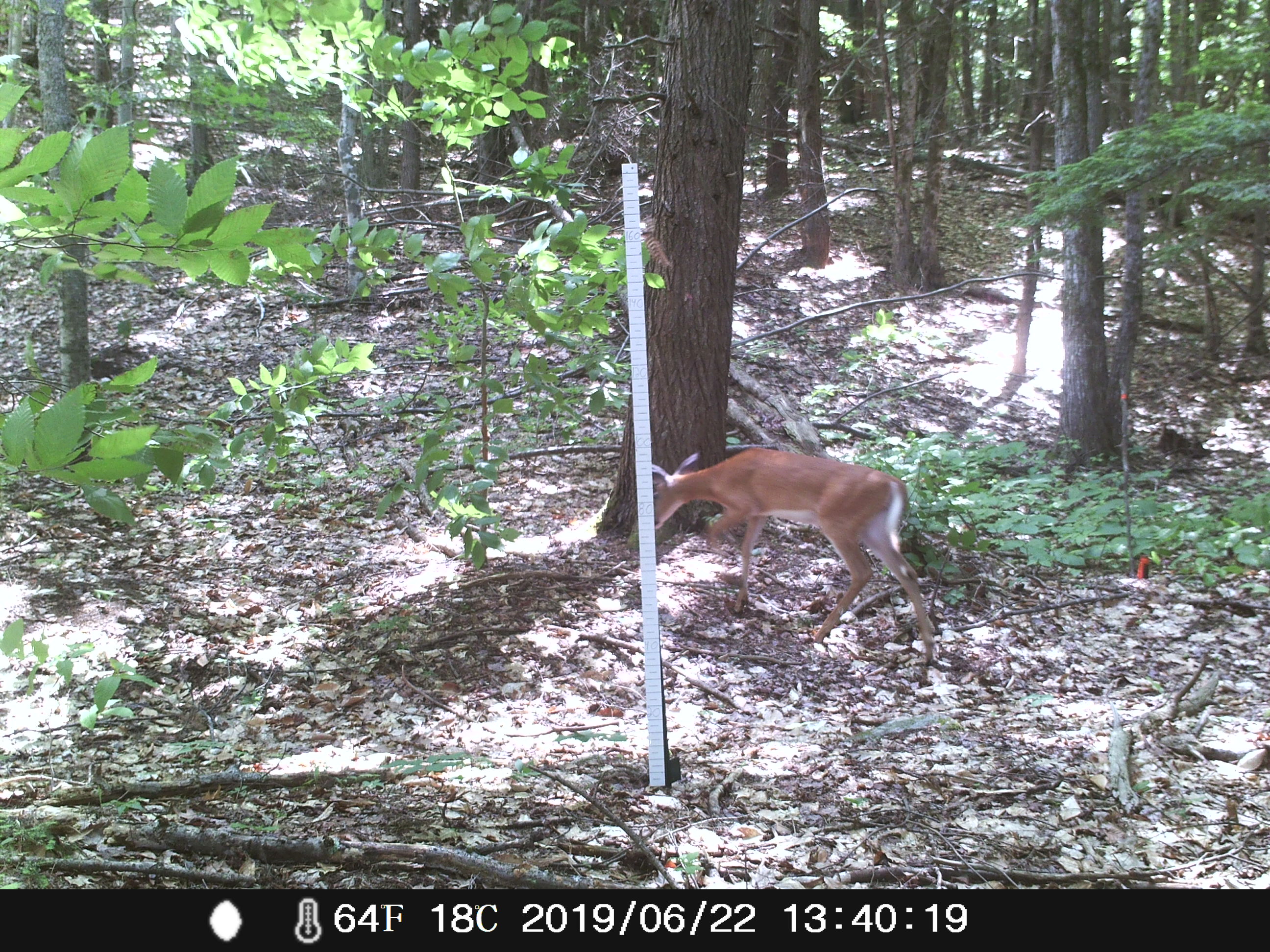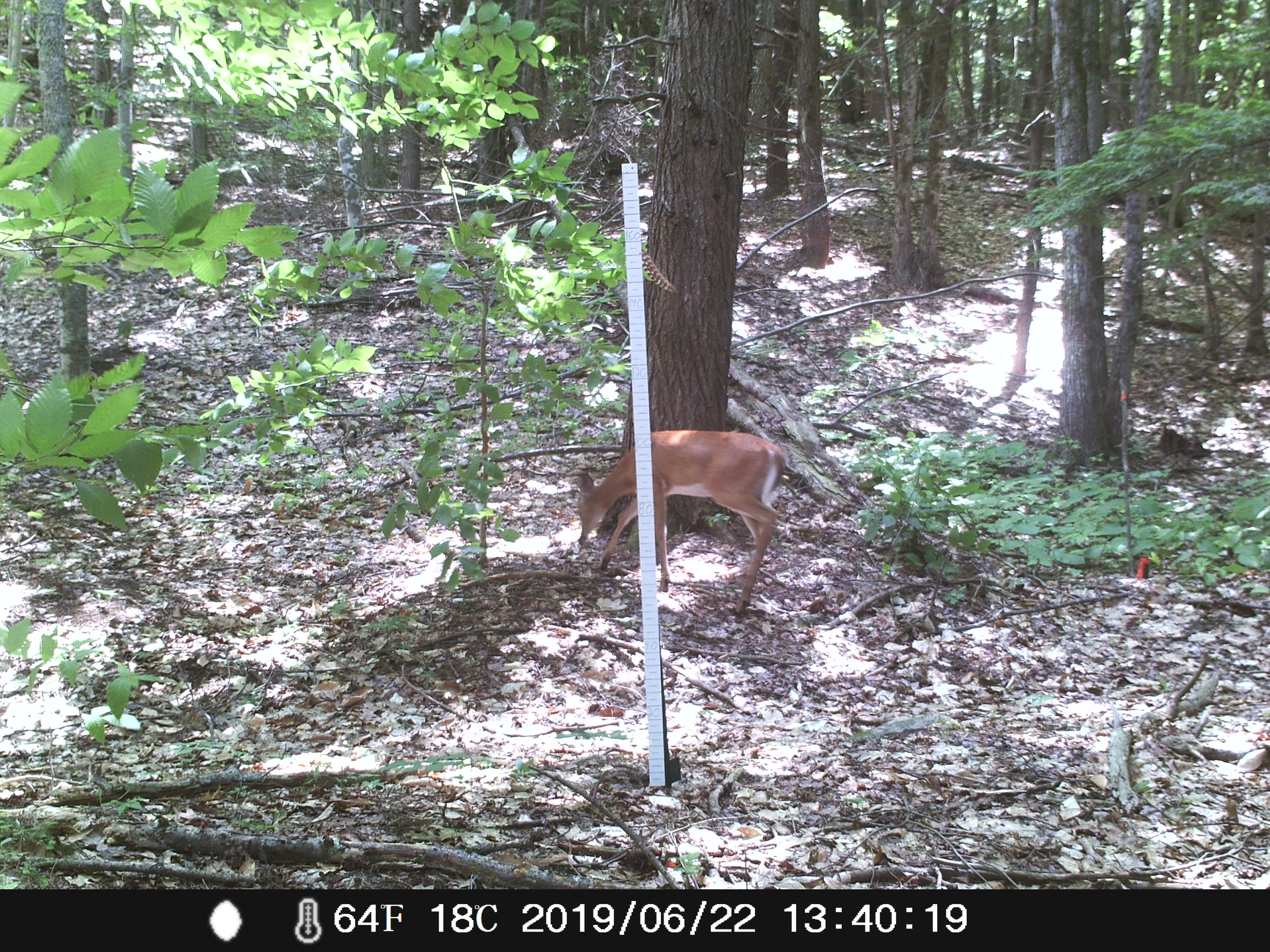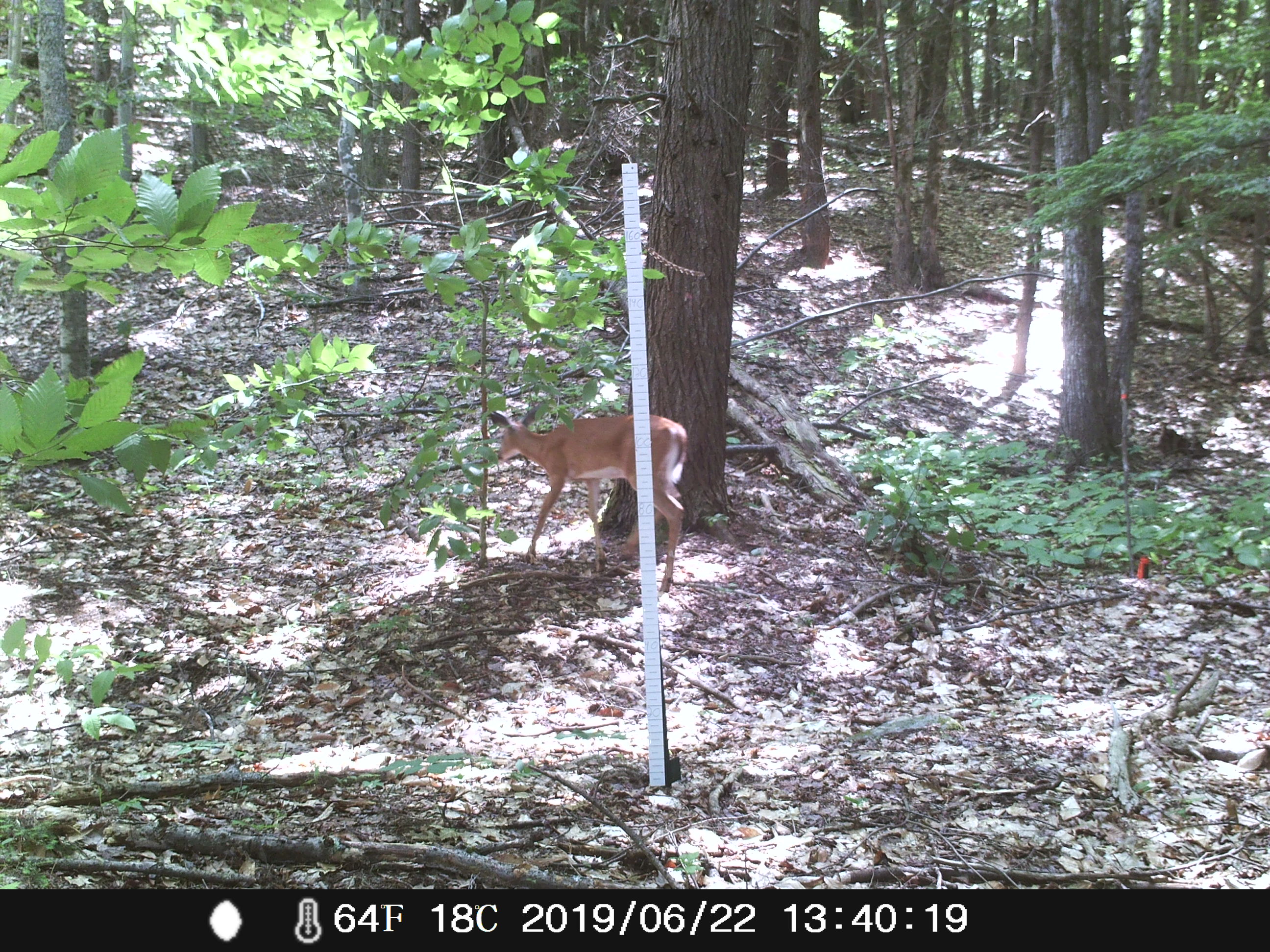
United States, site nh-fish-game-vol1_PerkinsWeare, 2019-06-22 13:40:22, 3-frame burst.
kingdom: Animalia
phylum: Chordata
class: Mammalia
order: Artiodactyla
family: Cervidae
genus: Odocoileus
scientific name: Odocoileus virginianus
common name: white-tailed deer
White-tailed deer (Odocoileus virginianus).